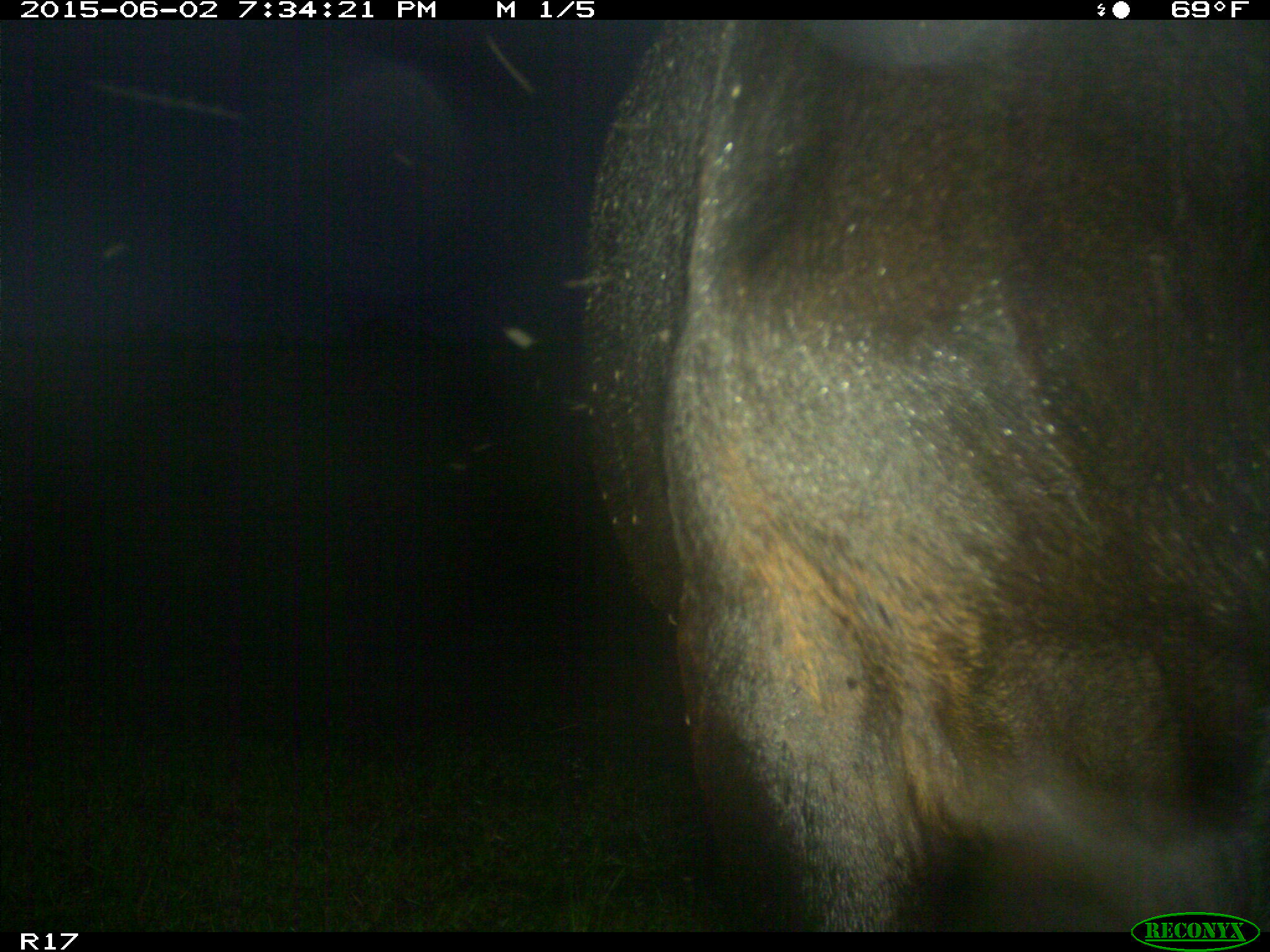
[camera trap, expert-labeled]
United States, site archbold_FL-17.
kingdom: Animalia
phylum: Chordata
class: Mammalia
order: Artiodactyla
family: Bovidae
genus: Bos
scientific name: Bos taurus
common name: domestic cow